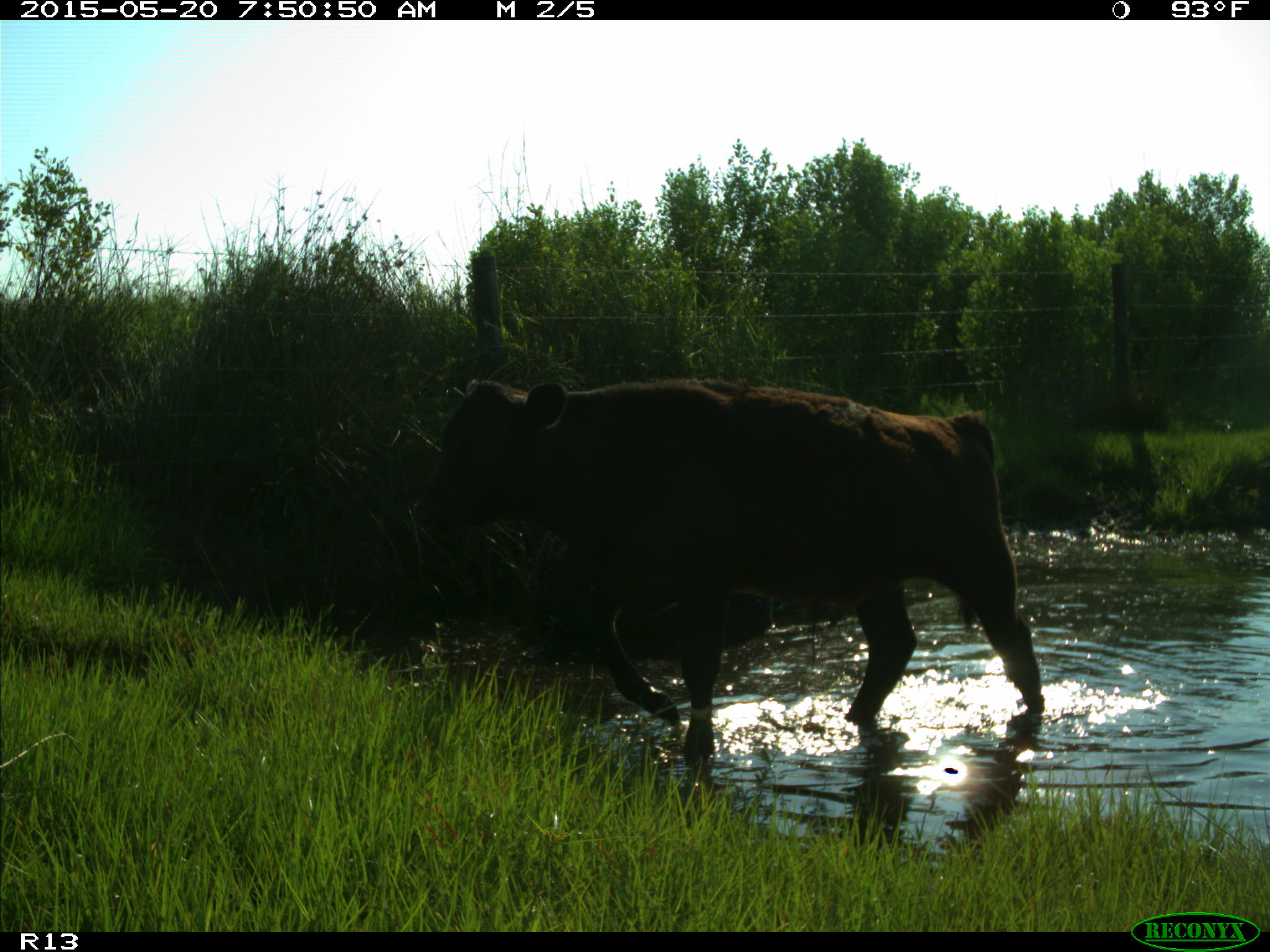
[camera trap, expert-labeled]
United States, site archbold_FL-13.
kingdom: Animalia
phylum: Chordata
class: Mammalia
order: Artiodactyla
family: Bovidae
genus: Bos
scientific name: Bos taurus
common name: domestic cow